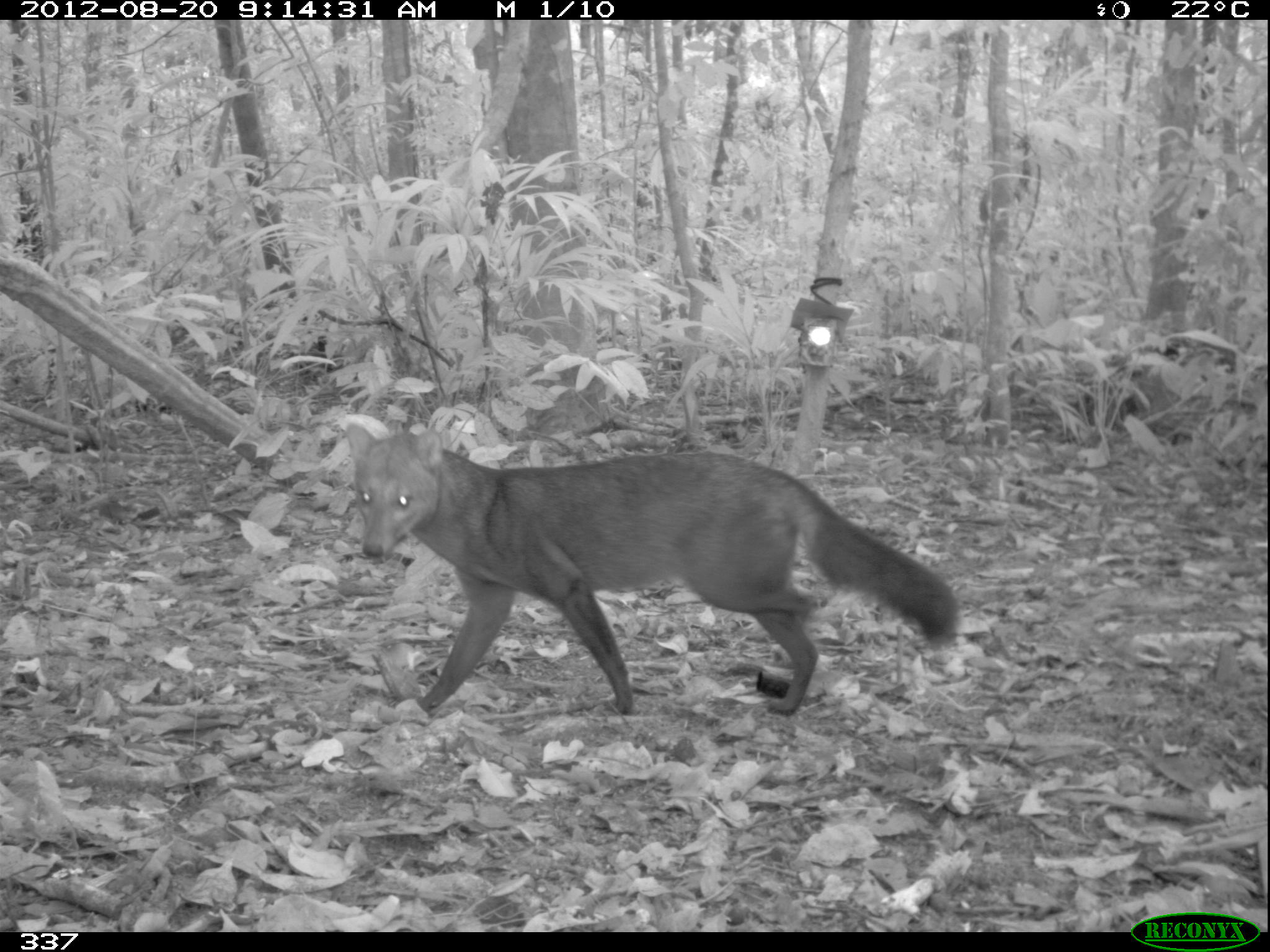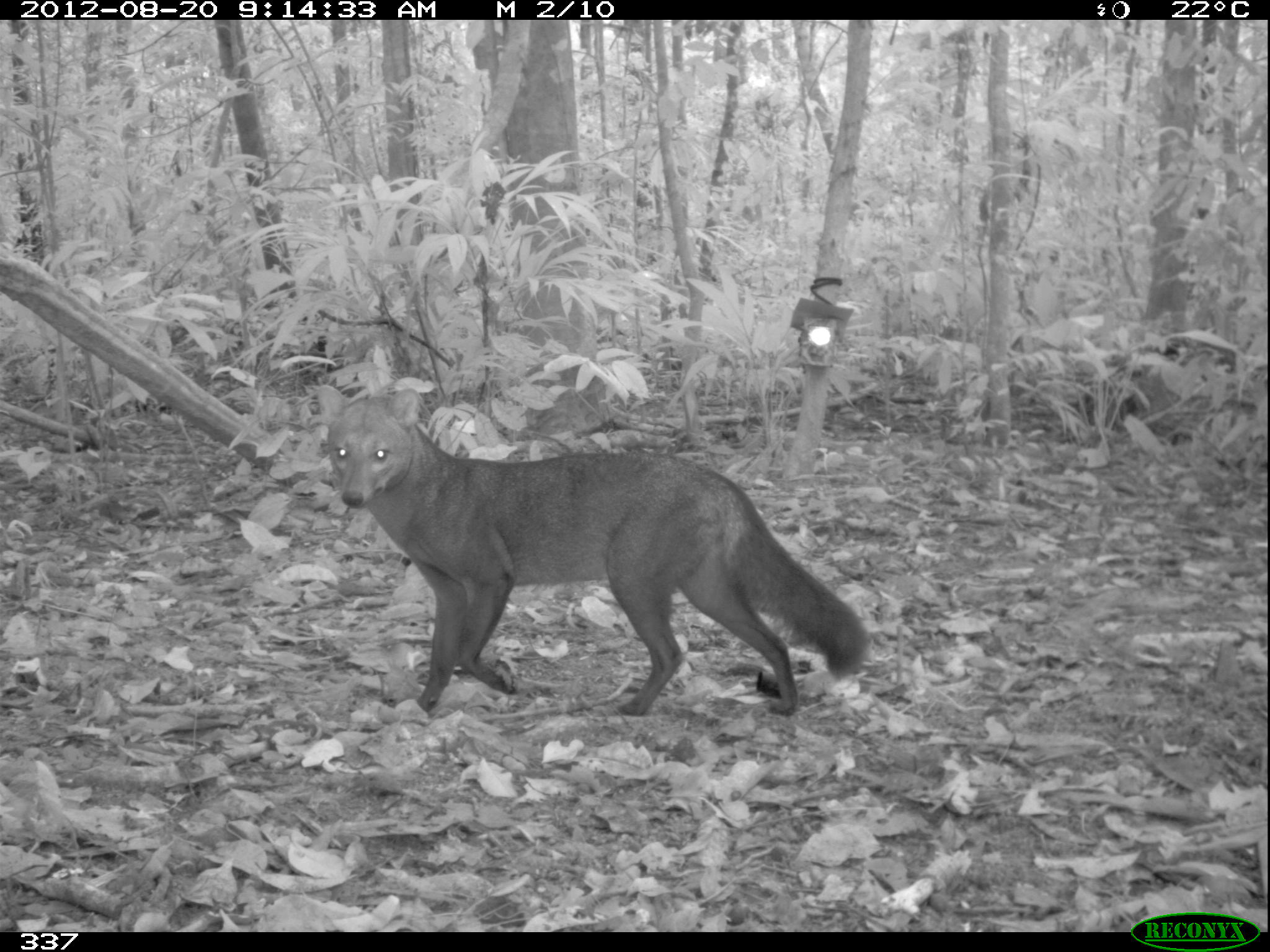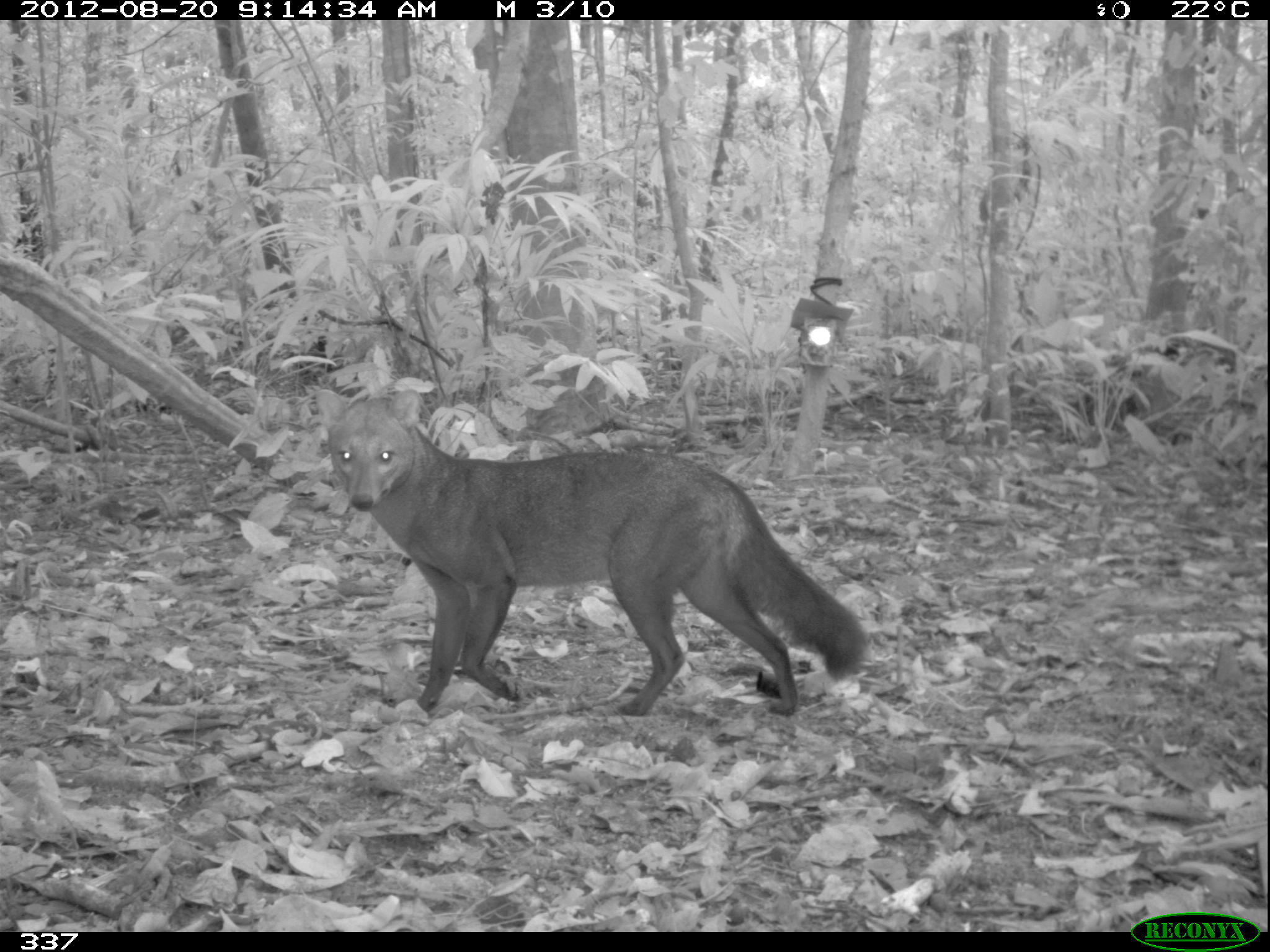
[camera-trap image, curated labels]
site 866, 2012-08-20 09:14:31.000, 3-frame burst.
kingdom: Animalia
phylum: Chordata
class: Mammalia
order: Carnivora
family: Canidae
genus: Atelocynus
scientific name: Atelocynus microtis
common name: short-eared dog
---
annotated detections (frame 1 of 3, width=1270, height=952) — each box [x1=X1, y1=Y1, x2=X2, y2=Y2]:
atelocynus microtis: [x1=342, y1=420, x2=958, y2=716]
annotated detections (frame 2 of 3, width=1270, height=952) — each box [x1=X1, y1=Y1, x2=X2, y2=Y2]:
atelocynus microtis: [x1=314, y1=383, x2=871, y2=717]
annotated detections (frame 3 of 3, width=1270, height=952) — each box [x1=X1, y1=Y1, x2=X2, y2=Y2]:
atelocynus microtis: [x1=313, y1=387, x2=870, y2=714]